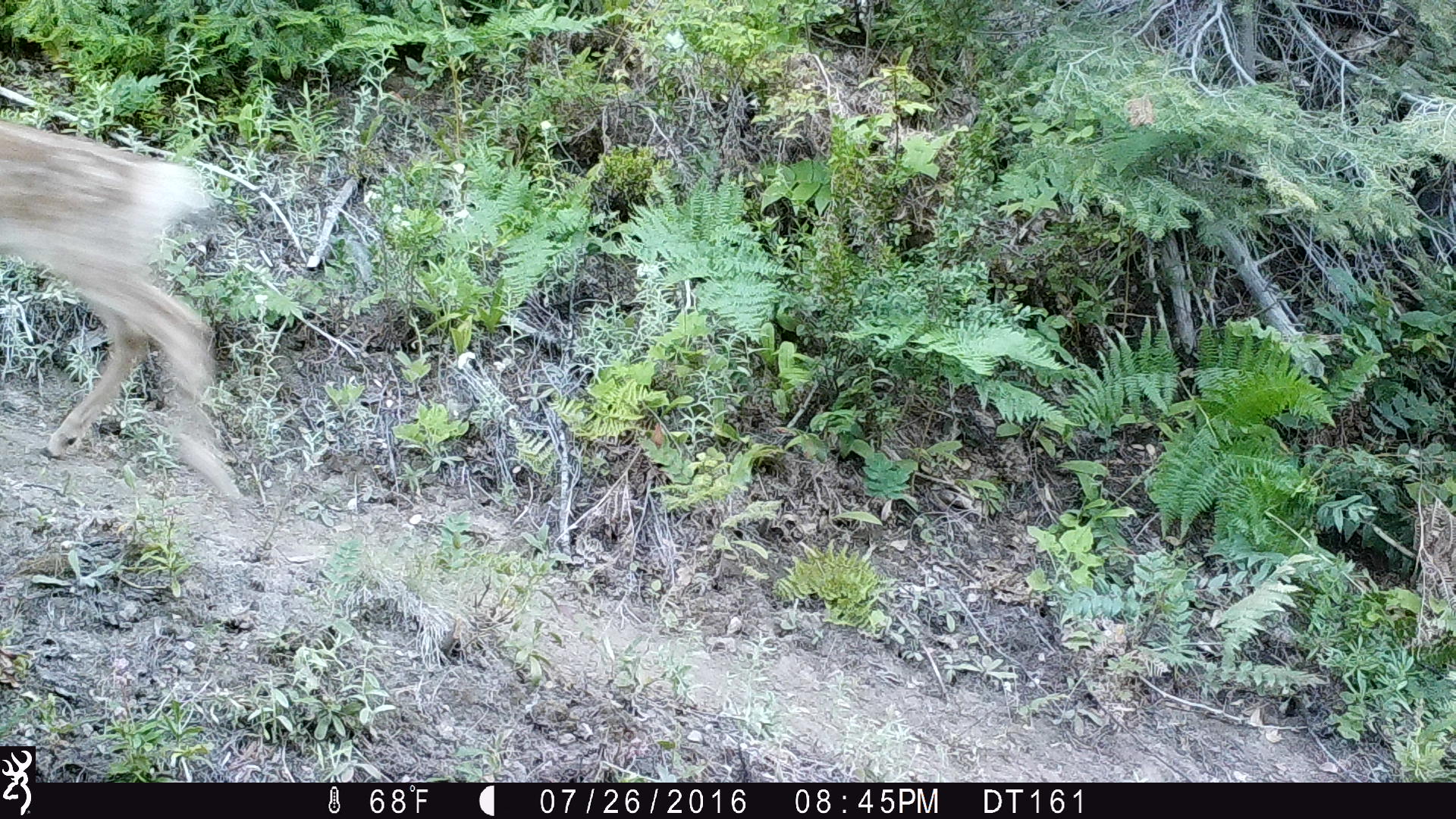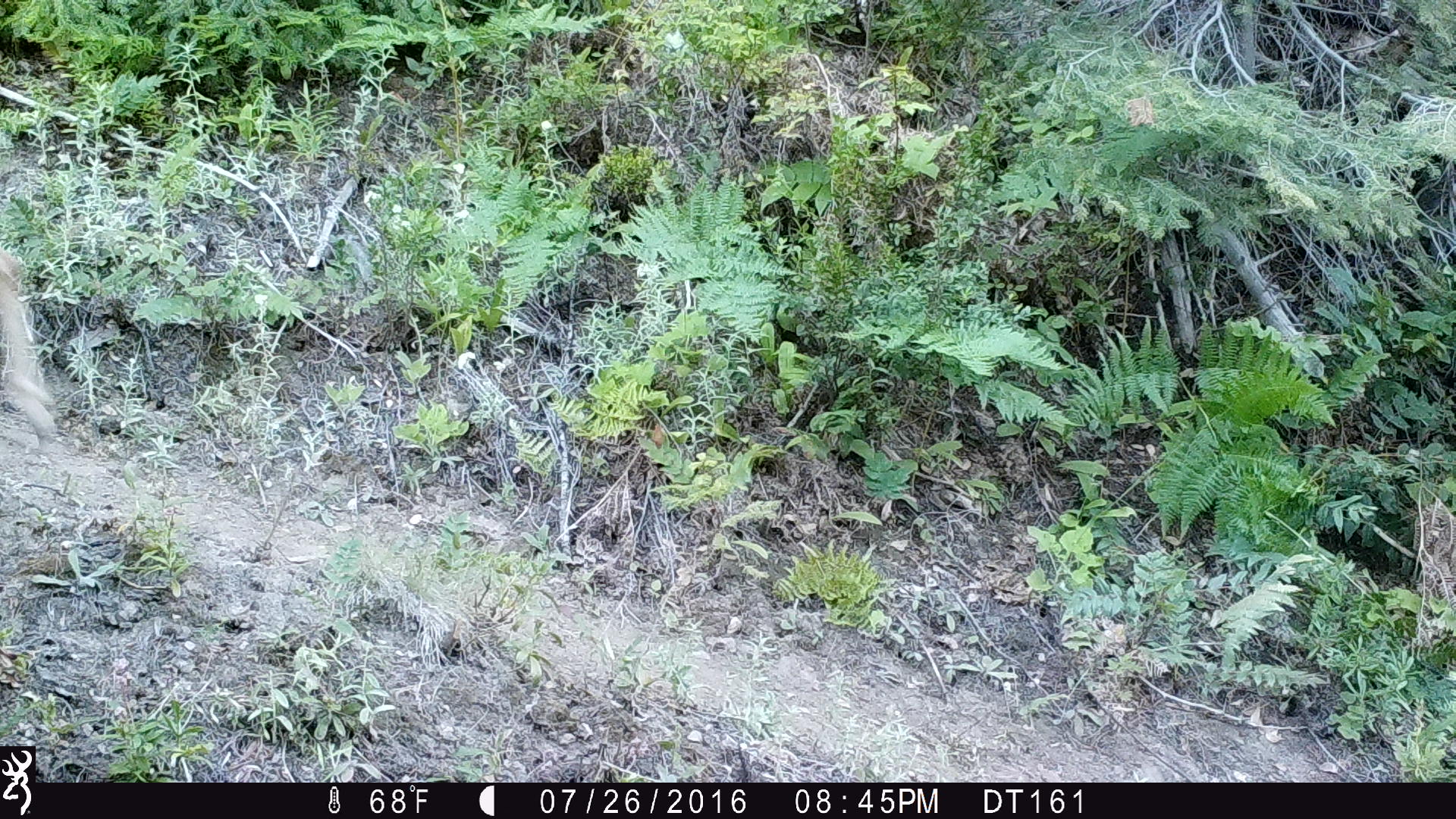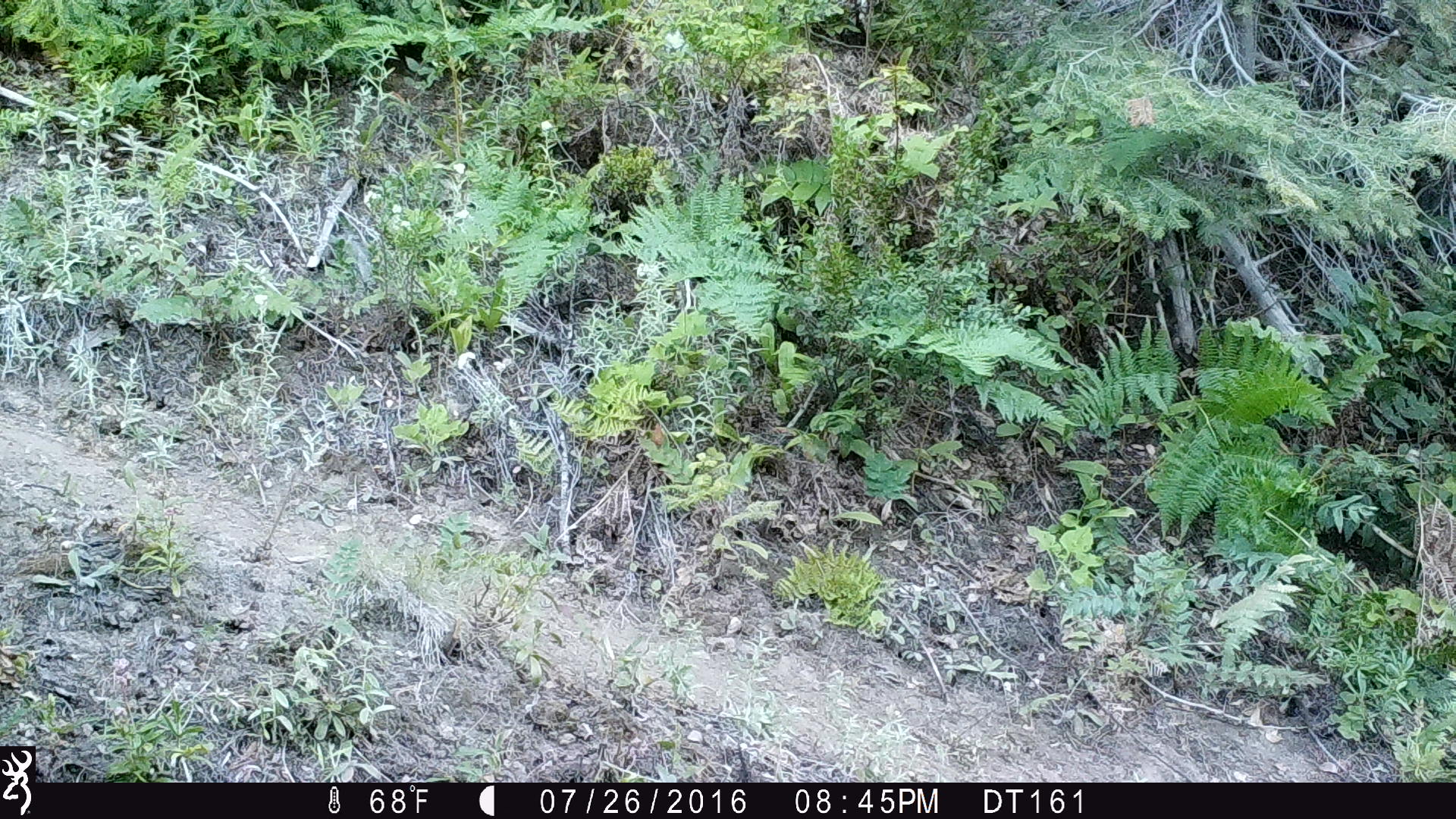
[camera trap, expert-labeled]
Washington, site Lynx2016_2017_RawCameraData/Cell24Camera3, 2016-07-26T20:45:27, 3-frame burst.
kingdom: Animalia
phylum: Chordata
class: Mammalia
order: Artiodactyla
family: Cervidae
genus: Odocoileus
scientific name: Odocoileus hemionus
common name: mule deer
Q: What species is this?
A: Odocoileus hemionus (mule deer).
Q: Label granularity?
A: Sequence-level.